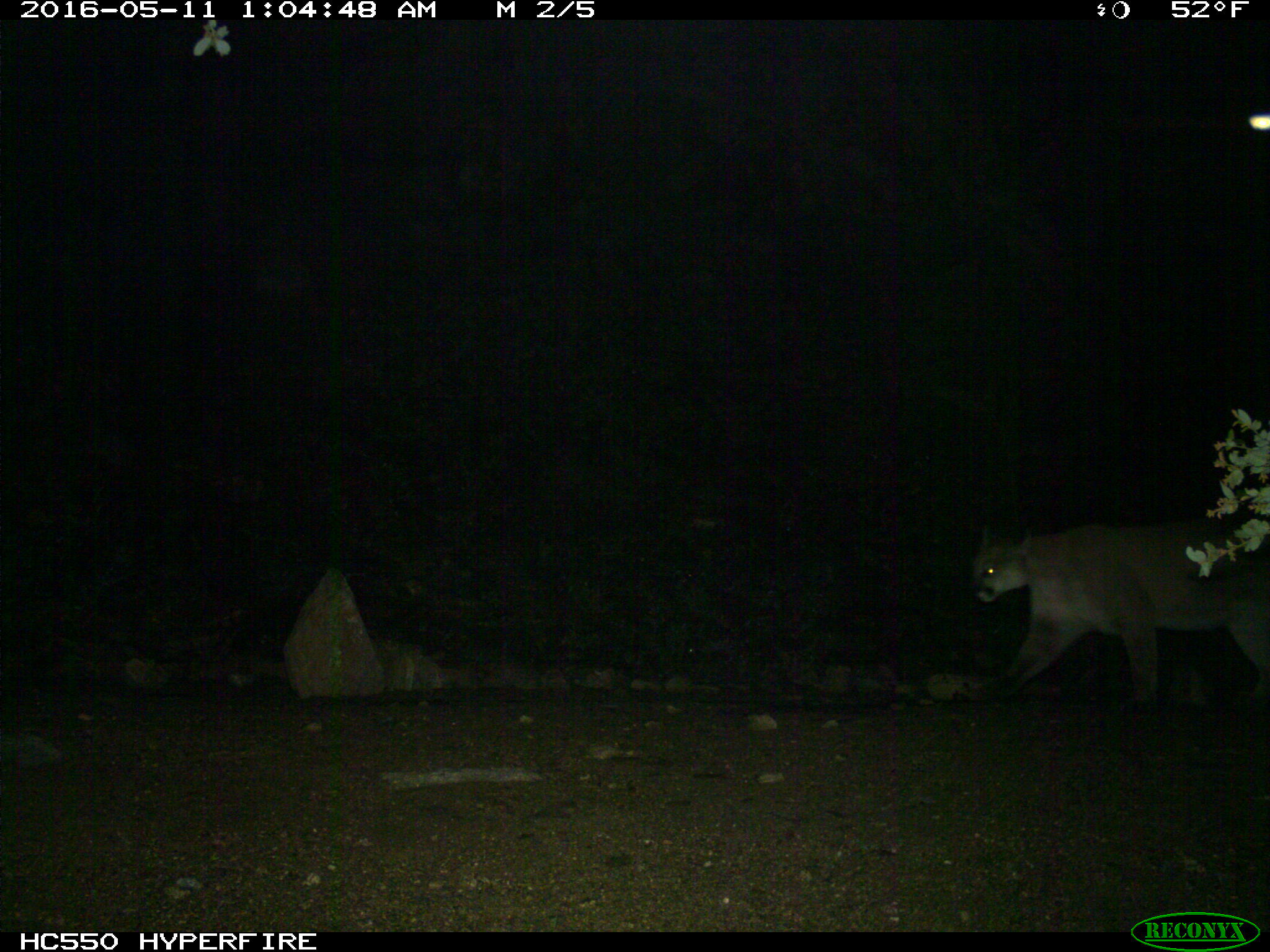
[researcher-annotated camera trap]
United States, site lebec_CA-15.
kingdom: Animalia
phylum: Chordata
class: Mammalia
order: Carnivora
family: Felidae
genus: Puma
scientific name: Puma concolor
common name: mountain lion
Puma concolor (mountain lion).